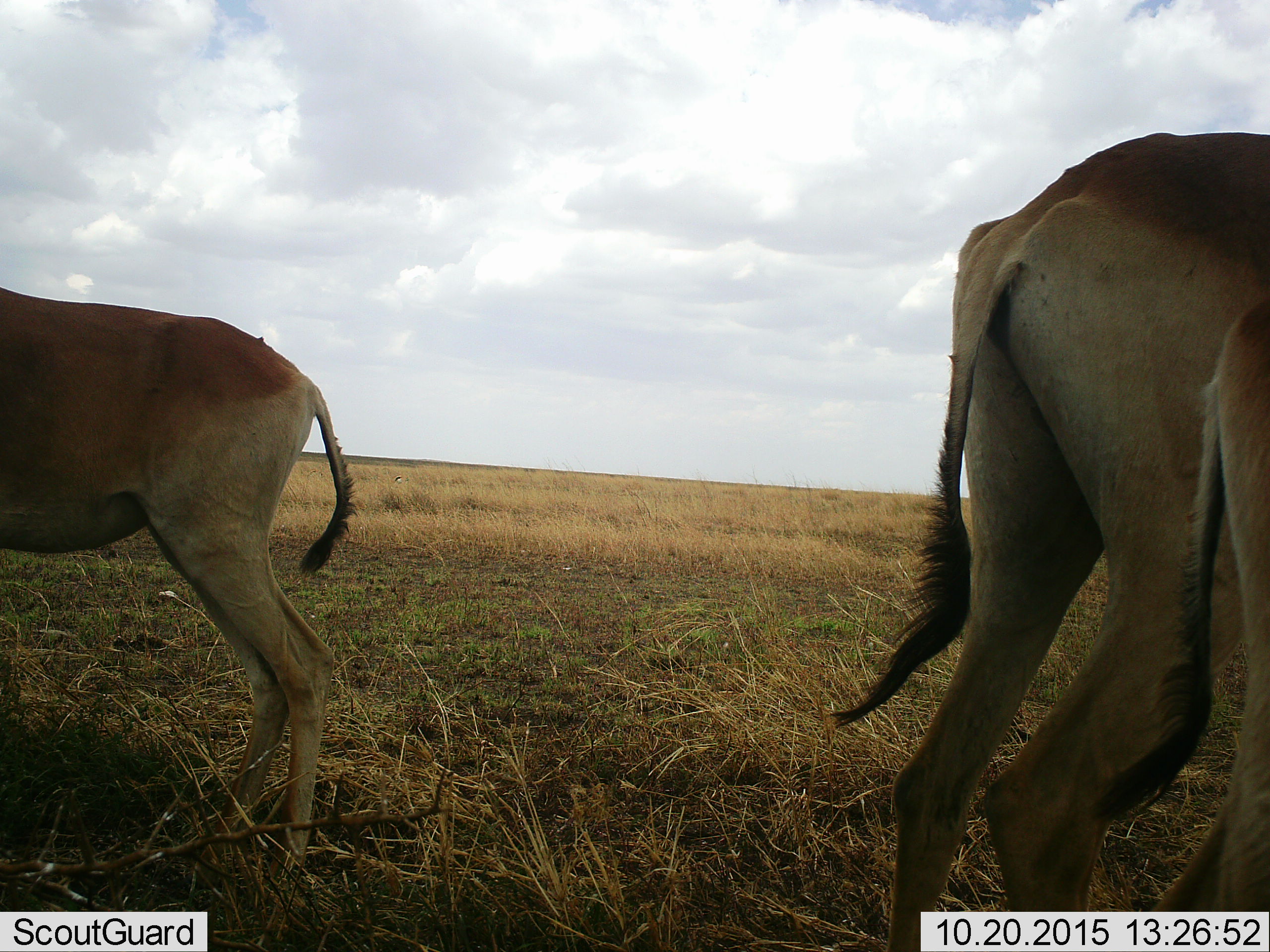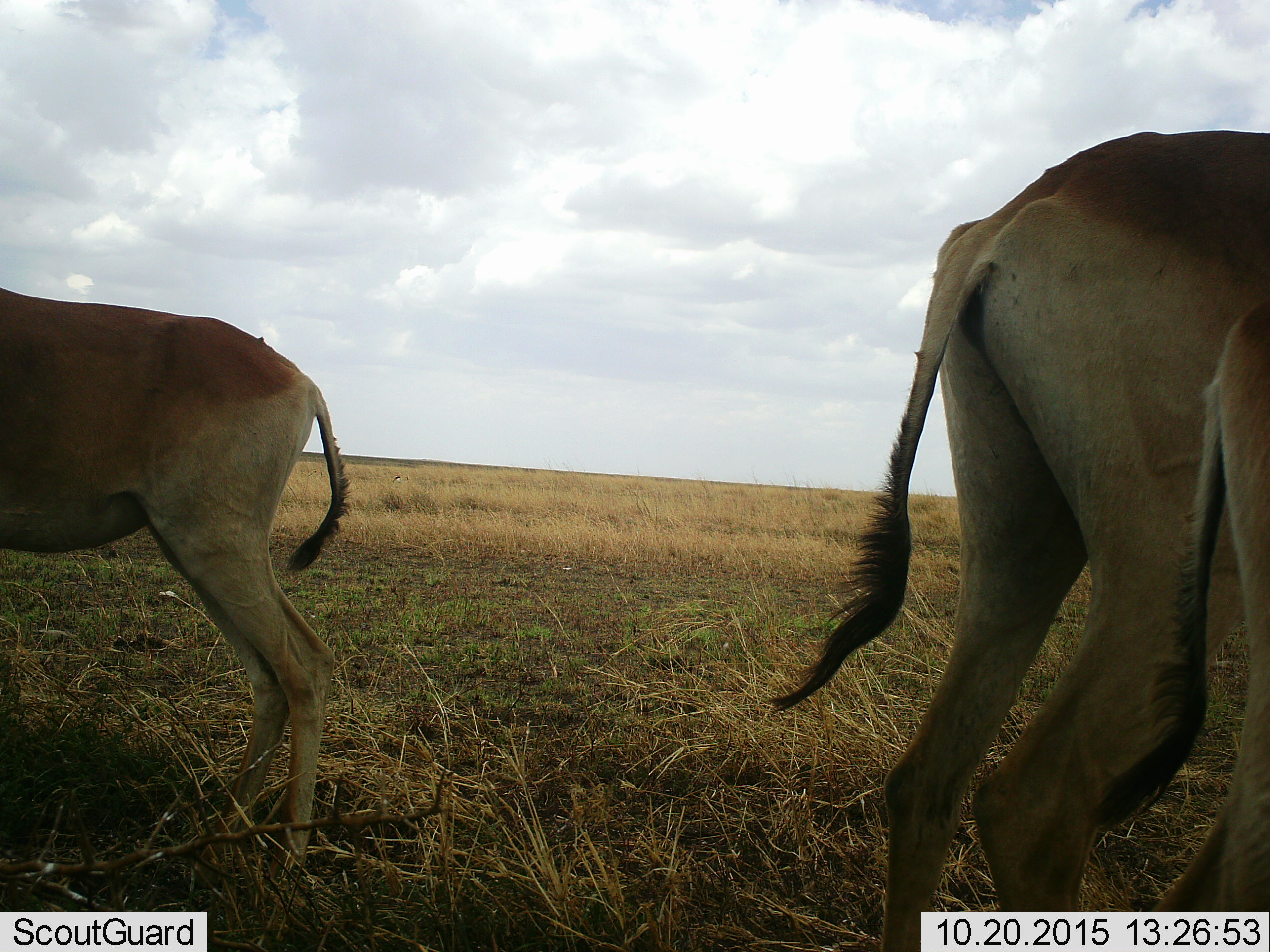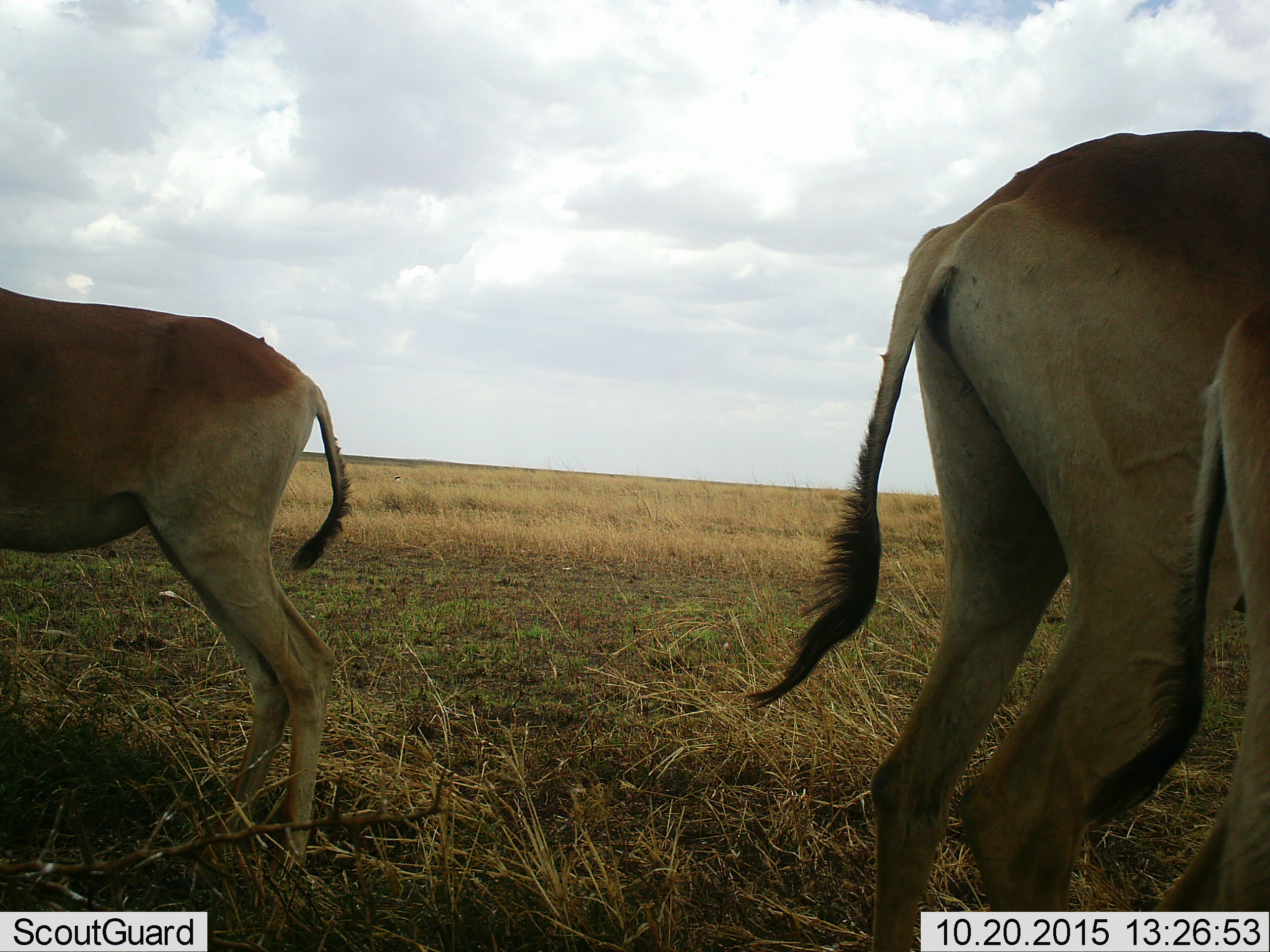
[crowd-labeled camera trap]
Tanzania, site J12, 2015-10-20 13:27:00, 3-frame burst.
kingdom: Animalia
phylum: Chordata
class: Mammalia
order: Artiodactyla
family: Bovidae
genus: Alcelaphus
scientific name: Alcelaphus buselaphus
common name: hartebeest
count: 3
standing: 100%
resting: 0%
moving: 0%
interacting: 0%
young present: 25%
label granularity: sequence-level